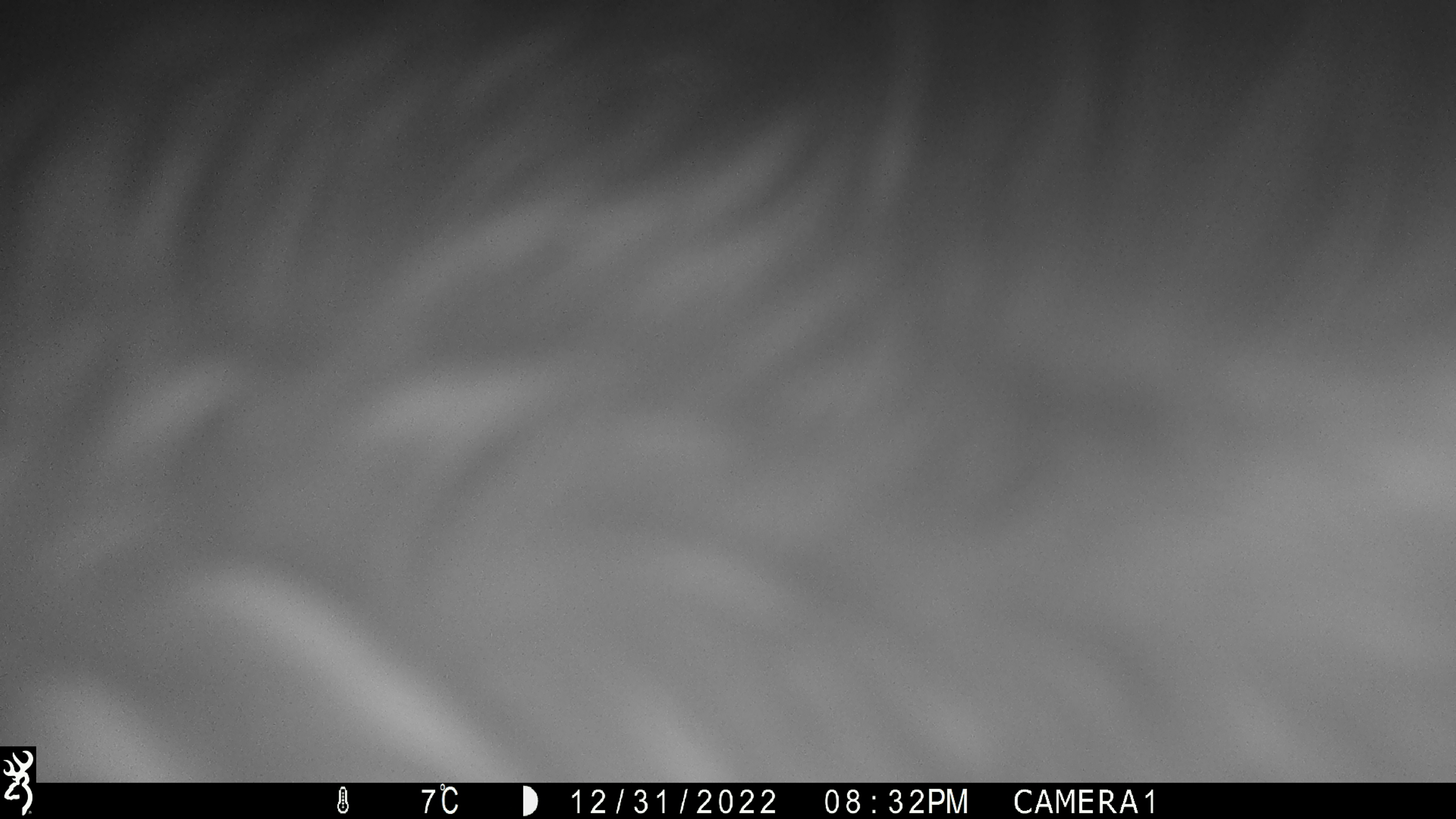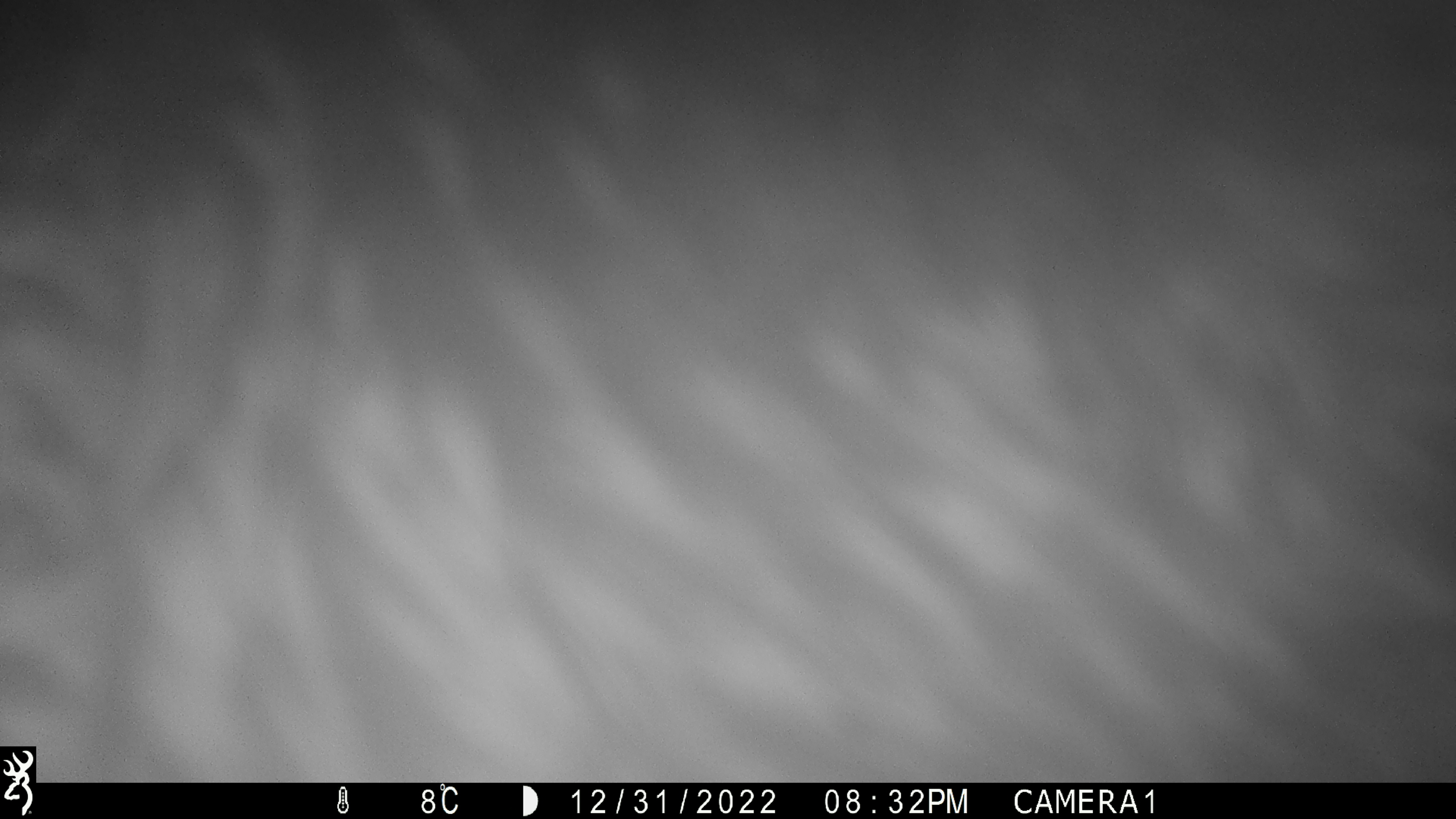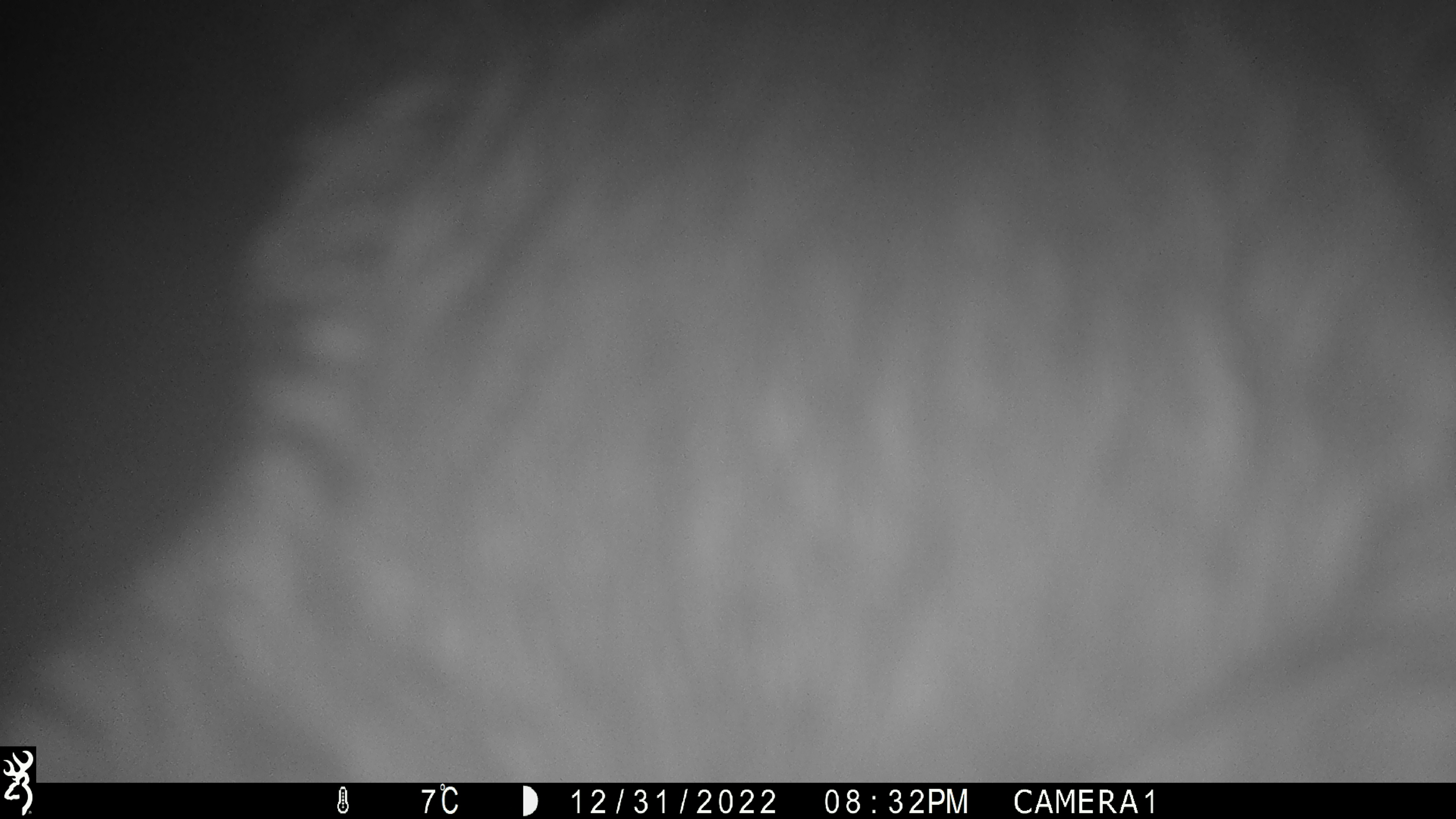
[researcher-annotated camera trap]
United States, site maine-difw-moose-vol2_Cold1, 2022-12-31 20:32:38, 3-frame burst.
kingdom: Animalia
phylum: Chordata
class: Mammalia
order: Artiodactyla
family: Cervidae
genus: Alces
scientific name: Alces alces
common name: moose